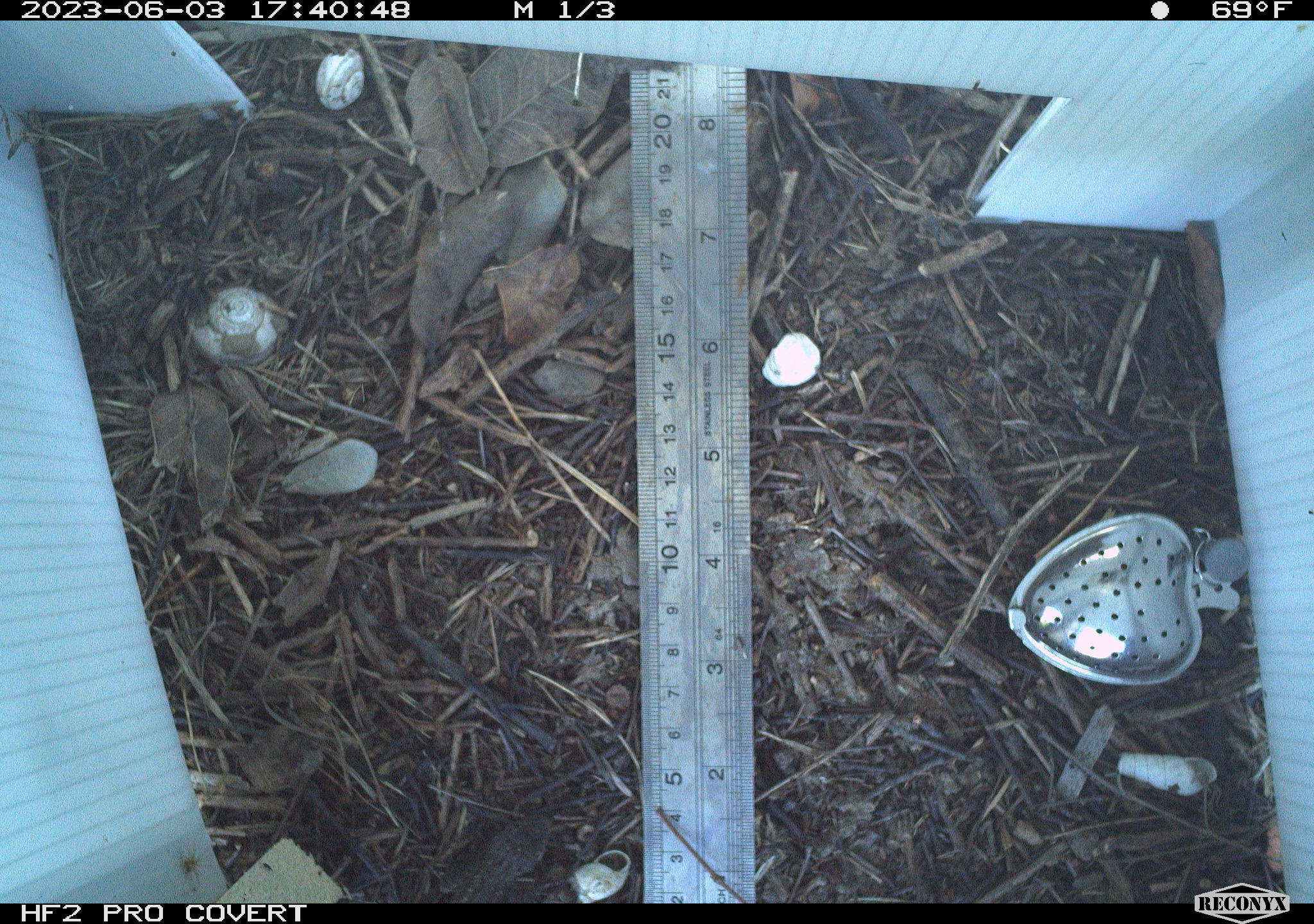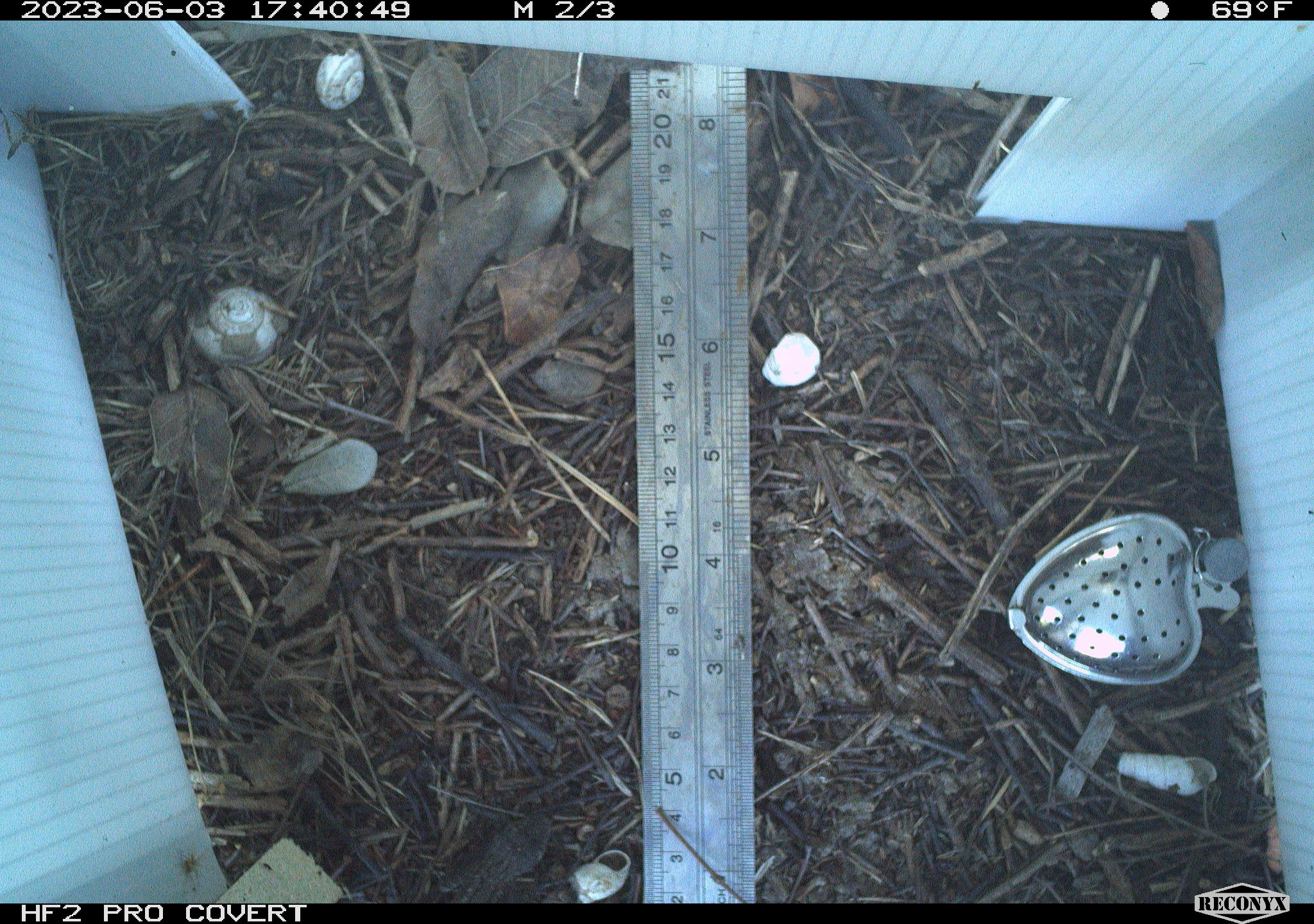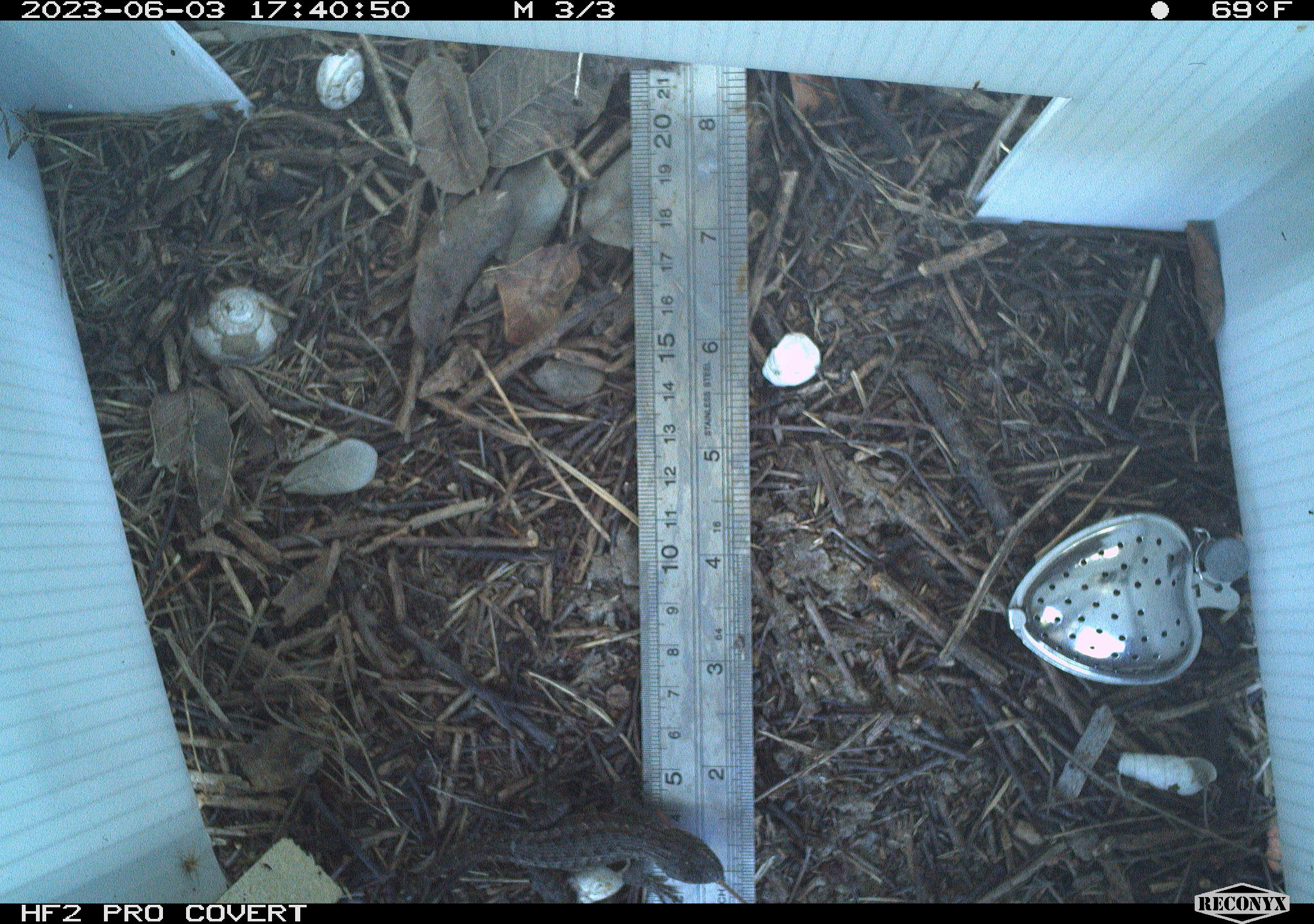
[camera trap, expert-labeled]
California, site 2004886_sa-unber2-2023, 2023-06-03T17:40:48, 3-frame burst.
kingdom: Animalia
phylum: Chordata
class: Reptilia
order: Squamata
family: Phrynosomatidae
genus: Sceloporus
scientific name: Sceloporus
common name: spiny lizards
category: sceloporus species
Sceloporus species (spiny lizards) (Sceloporus).